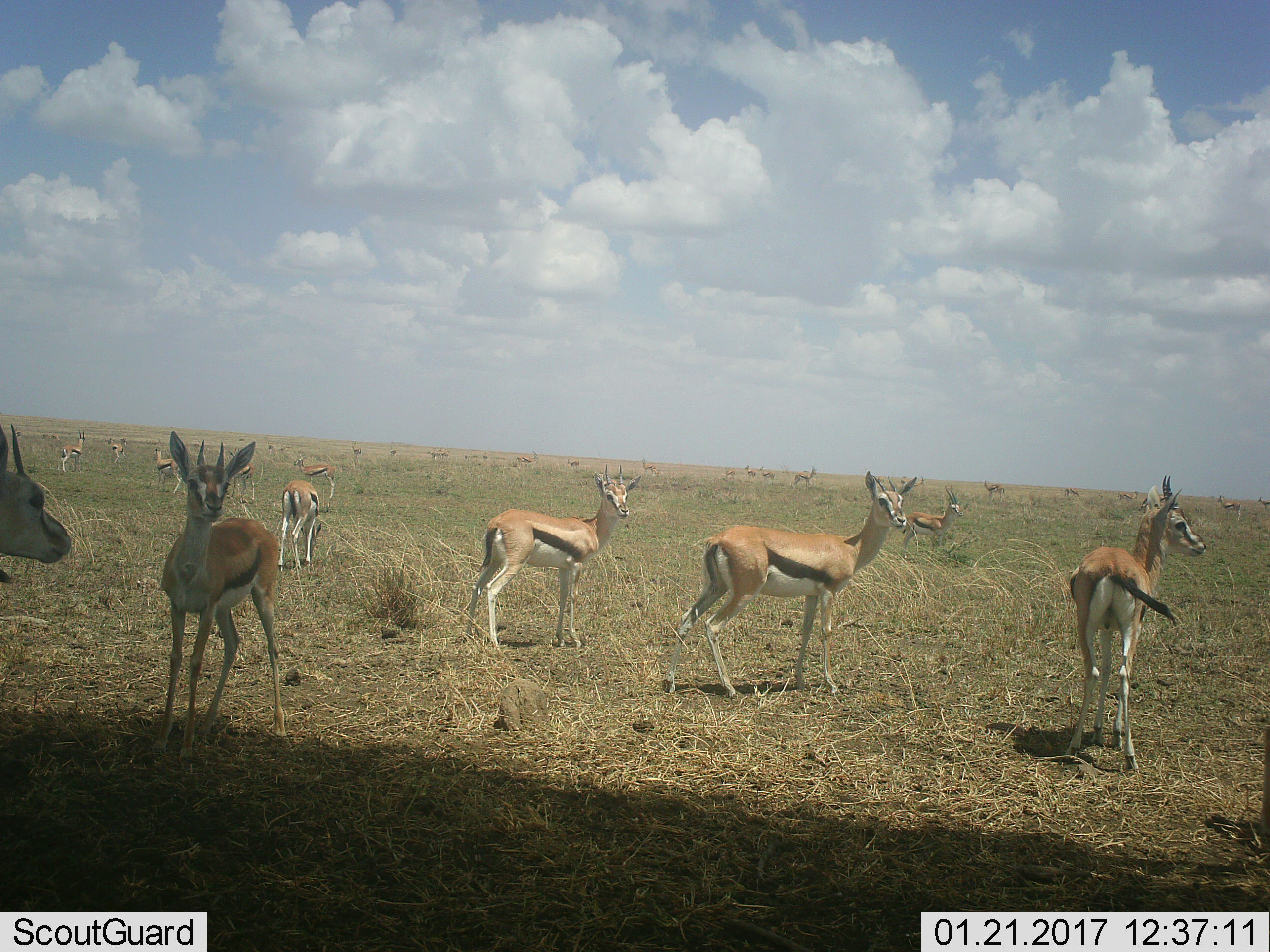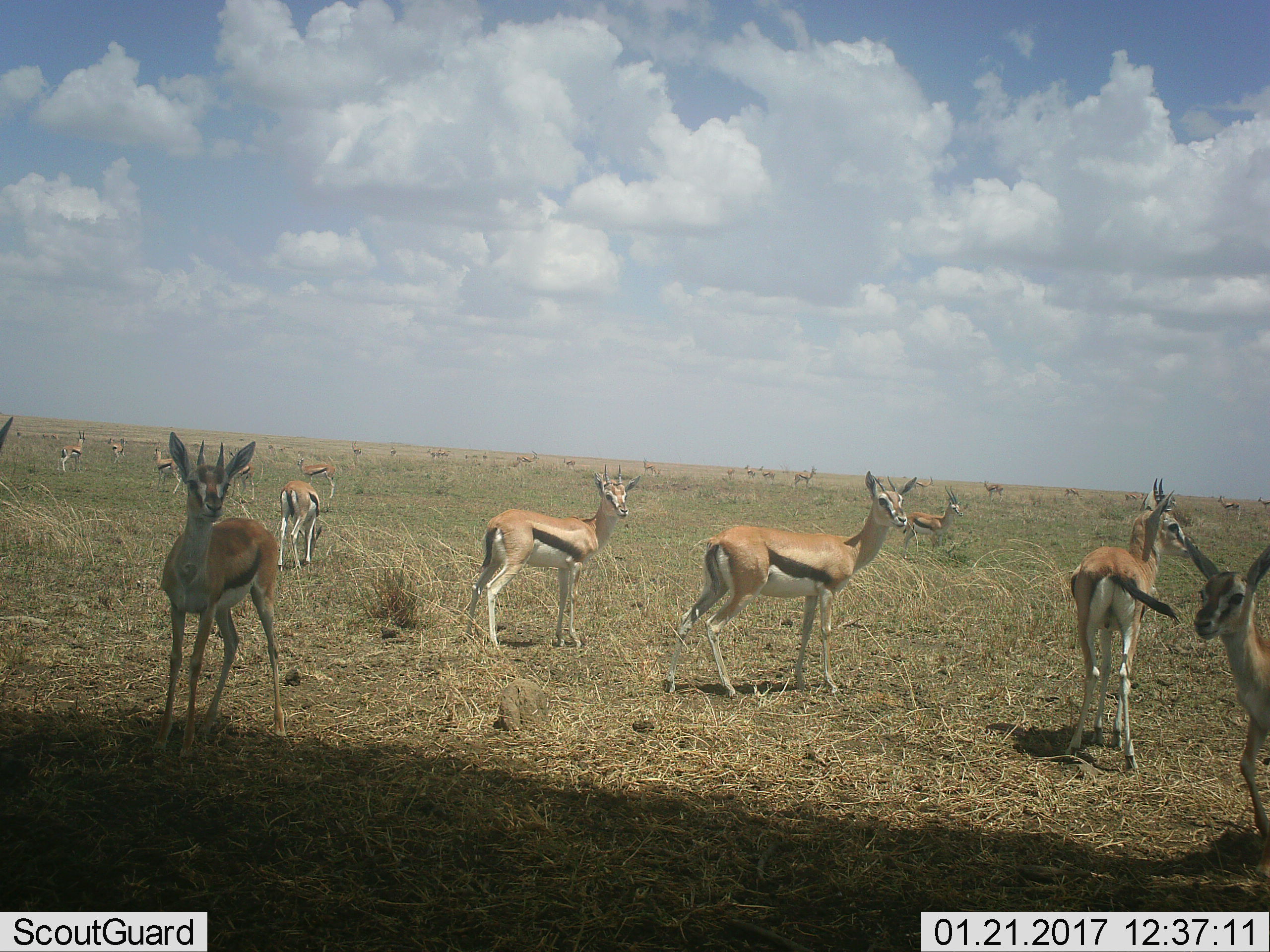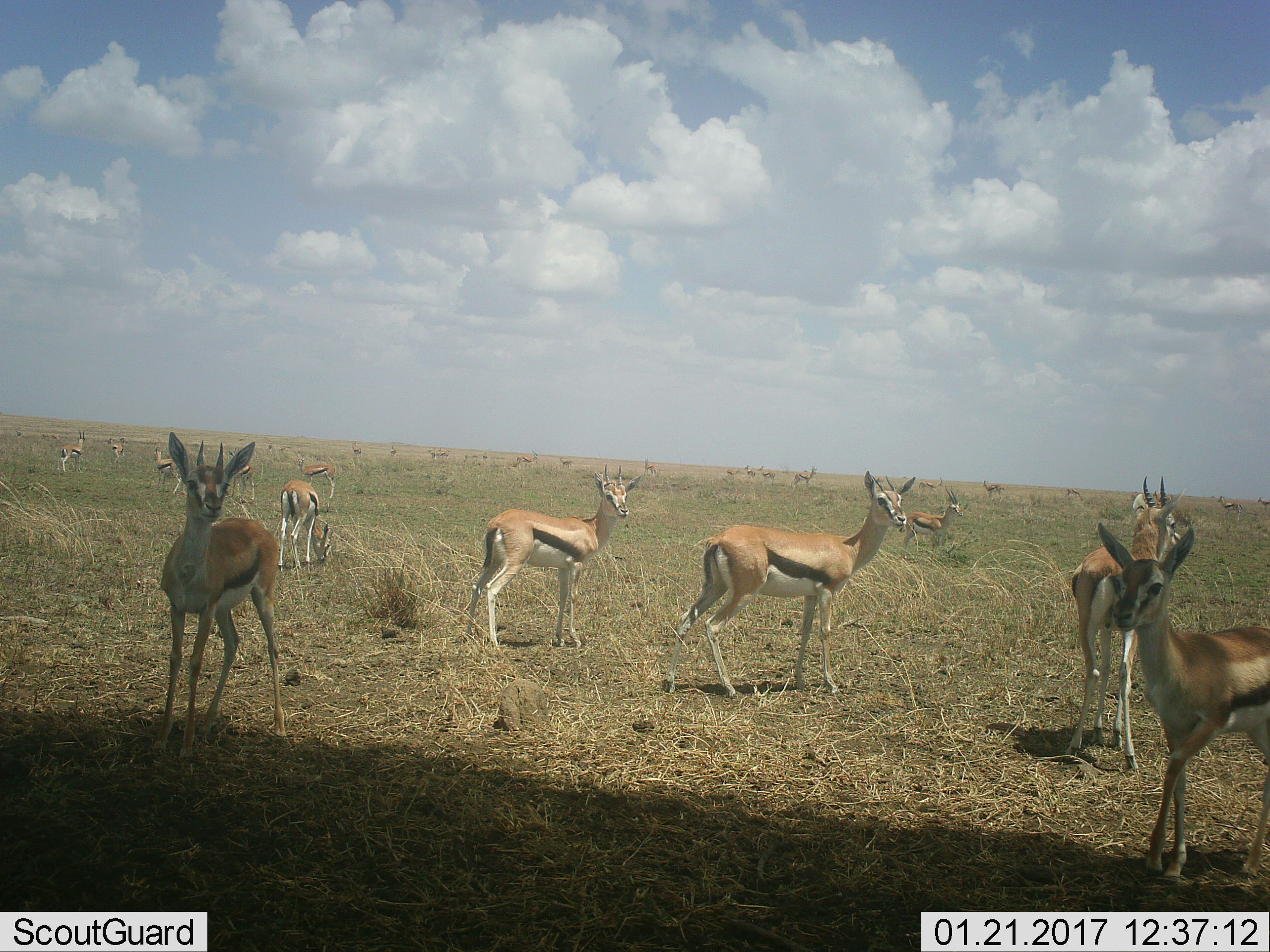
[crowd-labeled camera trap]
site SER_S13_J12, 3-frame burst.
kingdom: Animalia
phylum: Chordata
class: Mammalia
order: Artiodactyla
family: Bovidae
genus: Eudorcas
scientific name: Eudorcas thomsonii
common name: thomson's gazelle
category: gazellethomsons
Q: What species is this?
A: Gazellethomsons (thomson's gazelle) (Eudorcas thomsonii).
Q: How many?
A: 11-50.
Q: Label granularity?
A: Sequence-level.